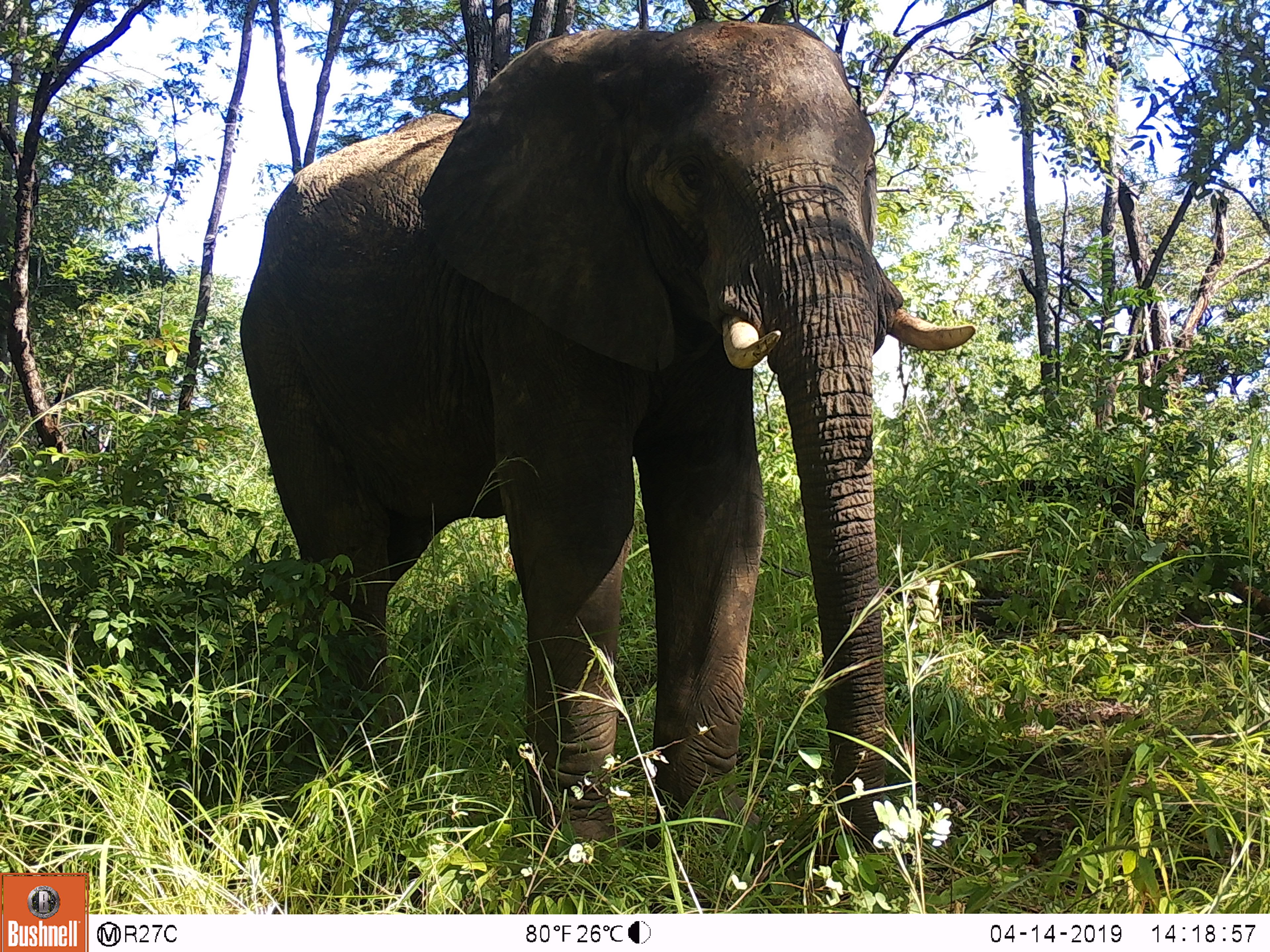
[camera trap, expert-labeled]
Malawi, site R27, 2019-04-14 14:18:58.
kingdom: Animalia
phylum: Chordata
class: Mammalia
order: Proboscidea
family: Elephantidae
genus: Loxodonta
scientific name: Loxodonta africana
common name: african savanna elephant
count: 1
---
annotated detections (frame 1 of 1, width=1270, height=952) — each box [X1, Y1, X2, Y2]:
african savanna elephant: [229, 12, 971, 878]